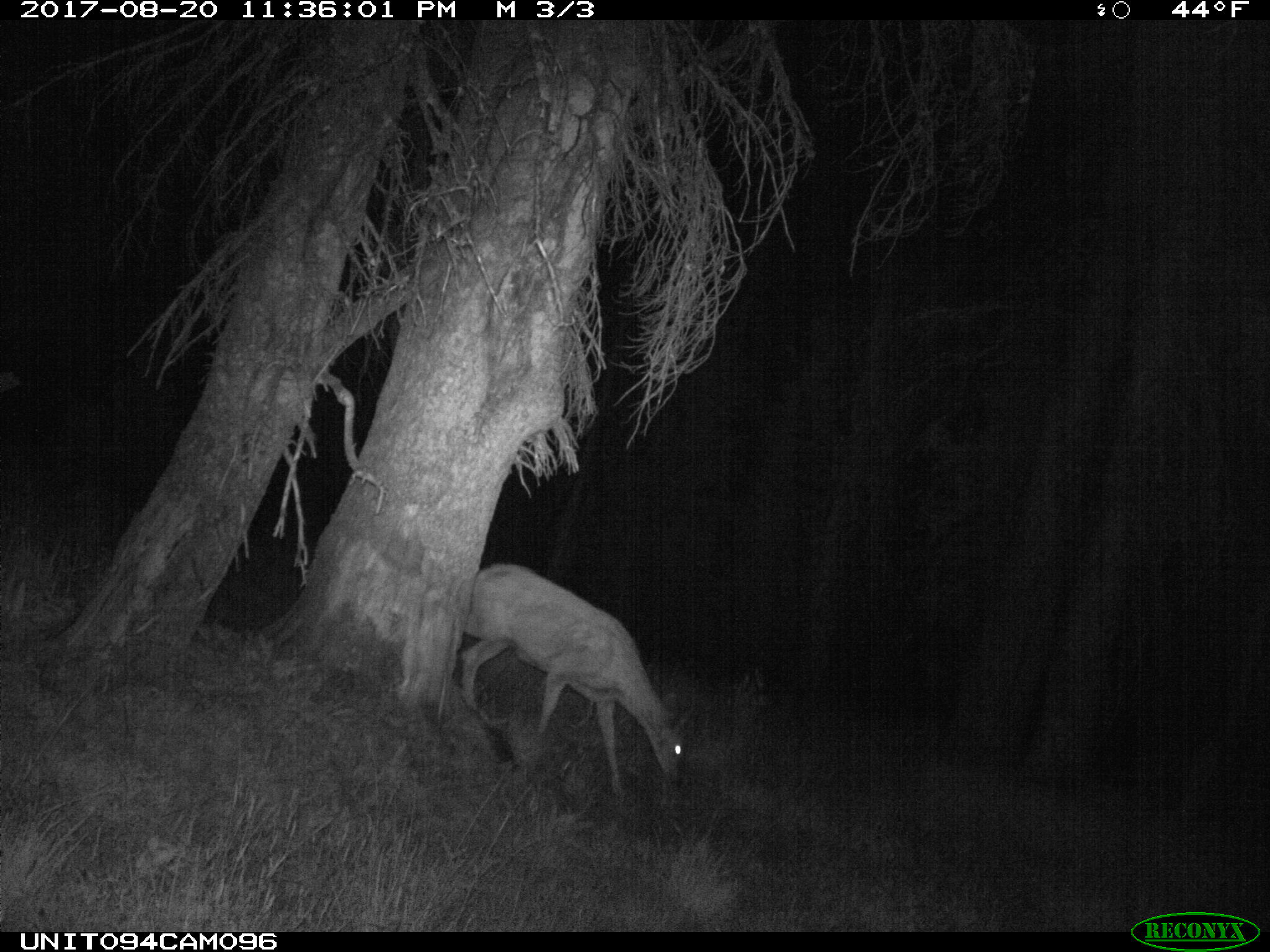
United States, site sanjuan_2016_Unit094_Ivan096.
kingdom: Animalia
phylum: Chordata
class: Mammalia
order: Artiodactyla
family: Cervidae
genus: Odocoileus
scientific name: Odocoileus hemionus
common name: mule deer